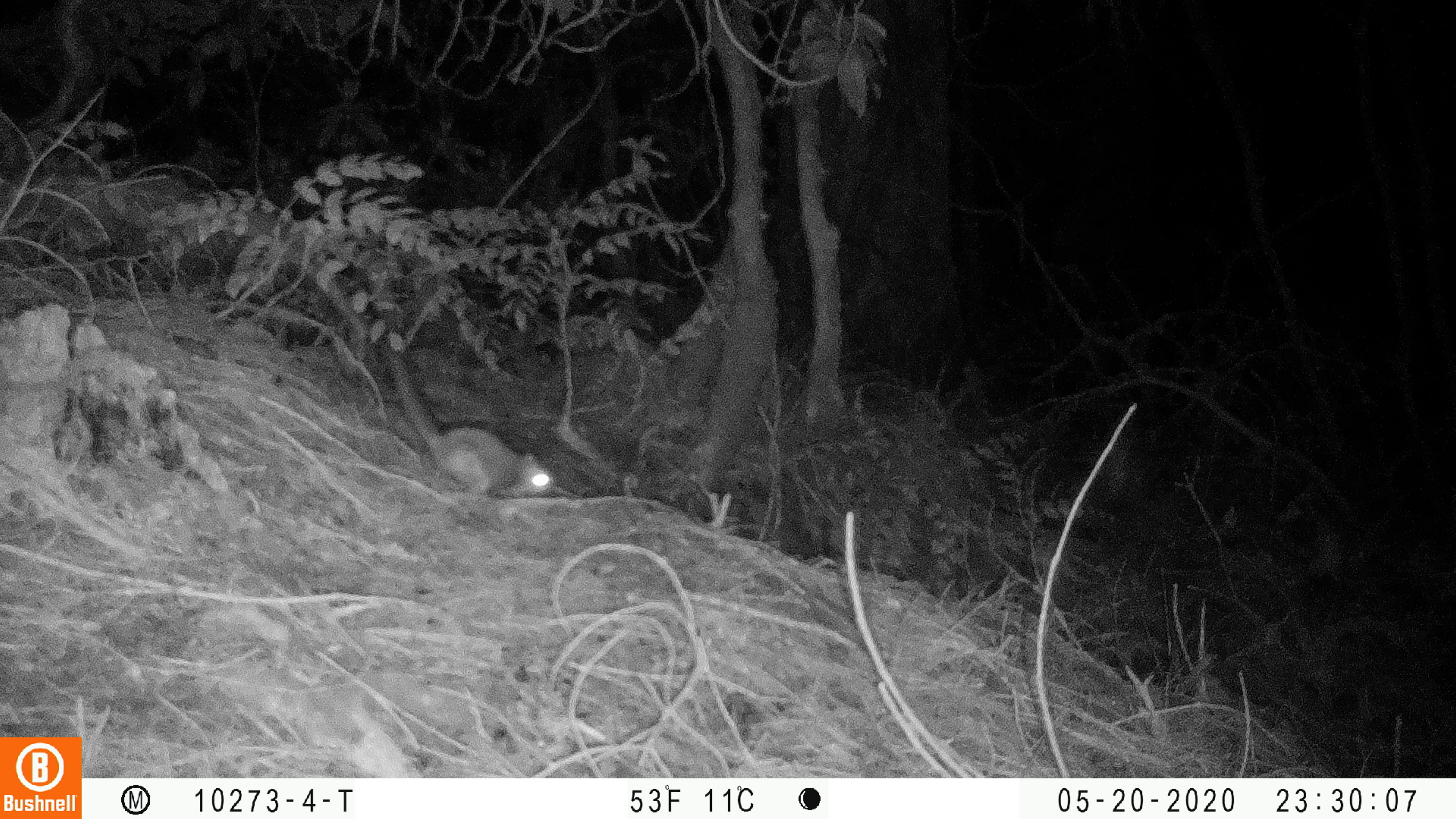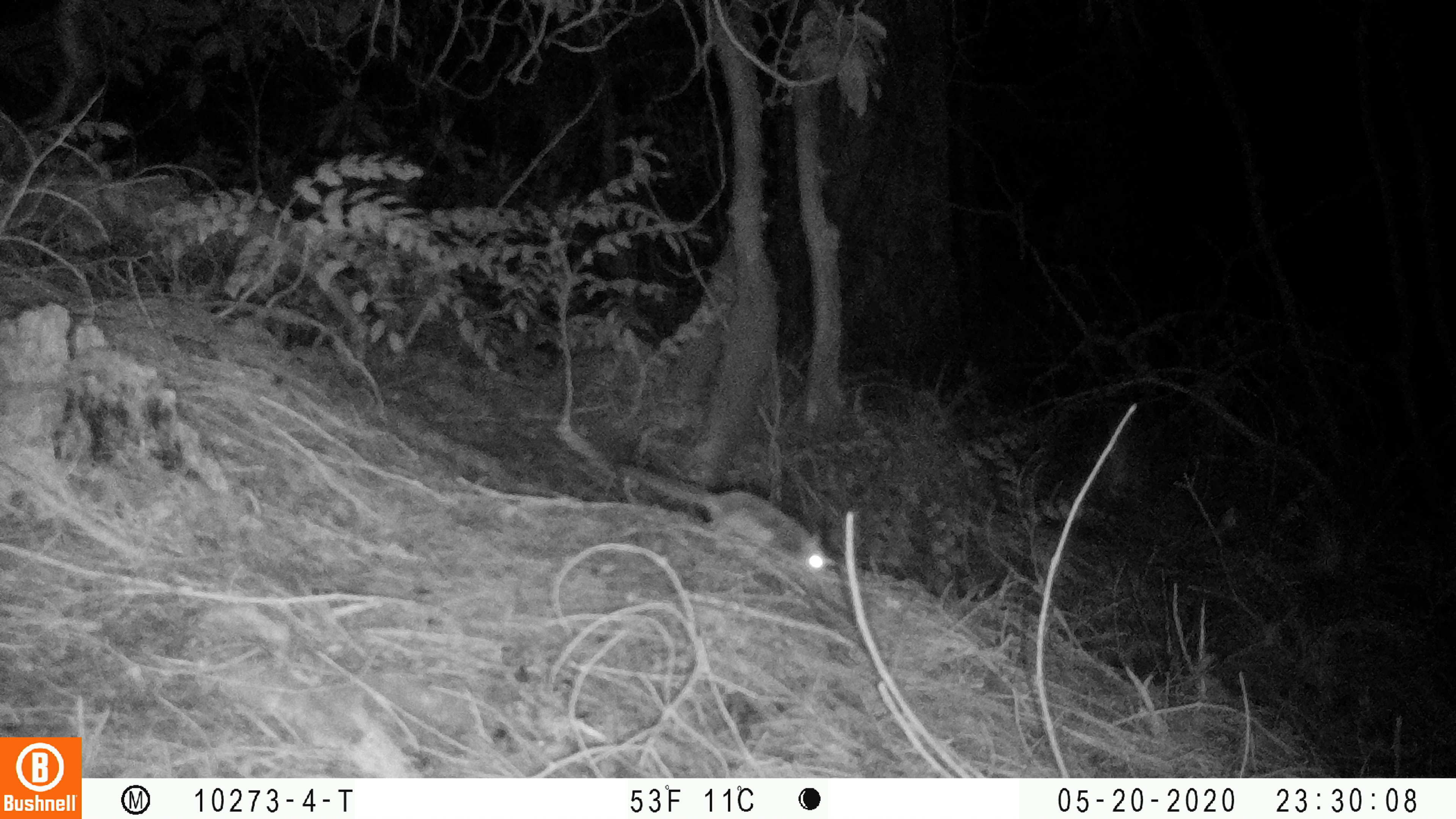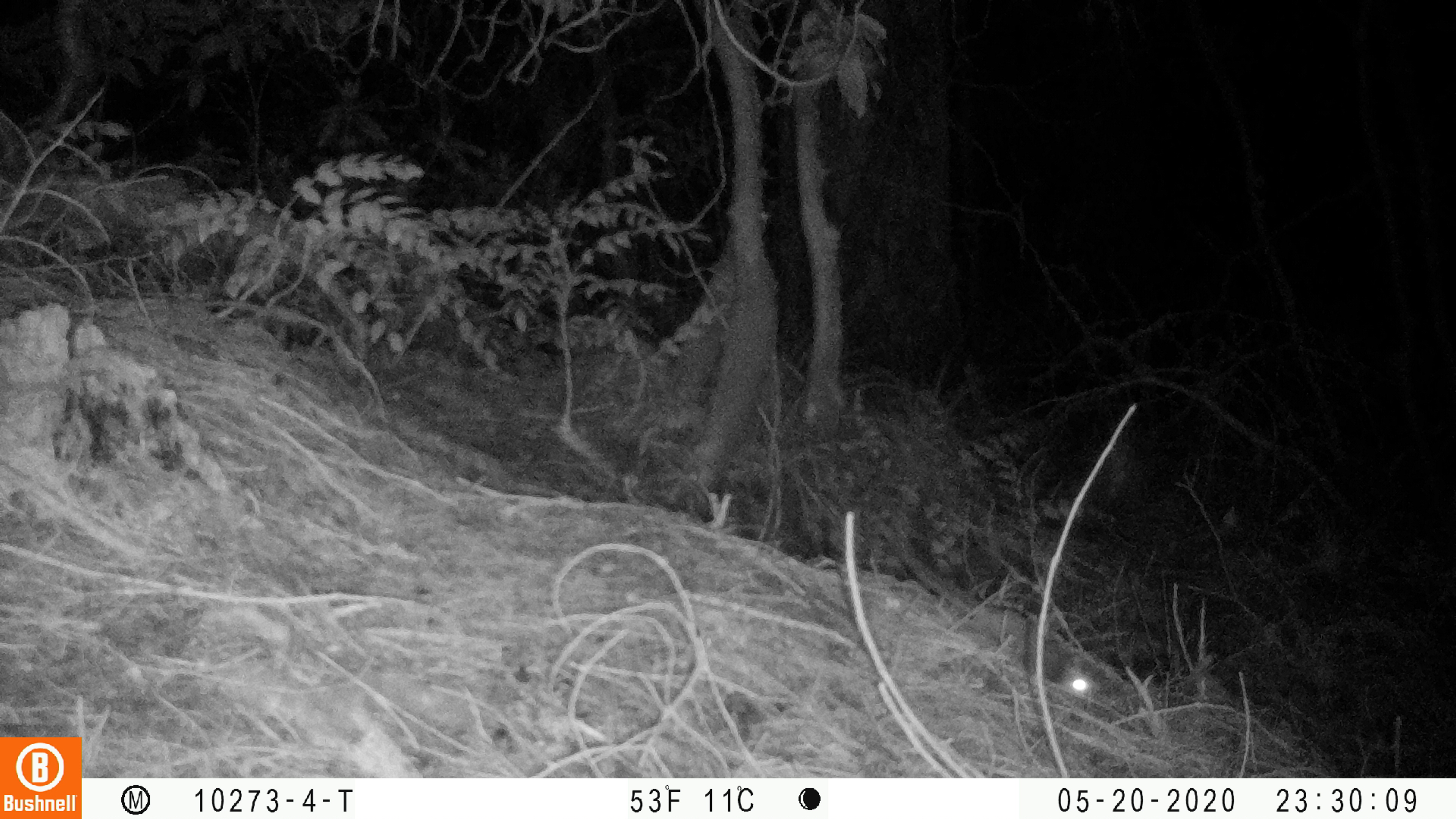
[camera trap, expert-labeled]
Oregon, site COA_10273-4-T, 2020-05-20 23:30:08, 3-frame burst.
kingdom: Animalia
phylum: Chordata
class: Mammalia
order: Rodentia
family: Sciuridae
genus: Glaucomys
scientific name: Glaucomys oregonensis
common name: humboldt's flying squirrel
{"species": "humboldt's flying squirrel (Glaucomys oregonensis)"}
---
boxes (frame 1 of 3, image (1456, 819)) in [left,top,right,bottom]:
humboldt's flying squirrel: [374,328,565,509]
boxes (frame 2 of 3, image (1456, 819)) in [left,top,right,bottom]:
humboldt's flying squirrel: [606,454,837,584]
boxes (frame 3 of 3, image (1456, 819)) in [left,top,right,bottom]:
humboldt's flying squirrel: [886,534,1102,707]